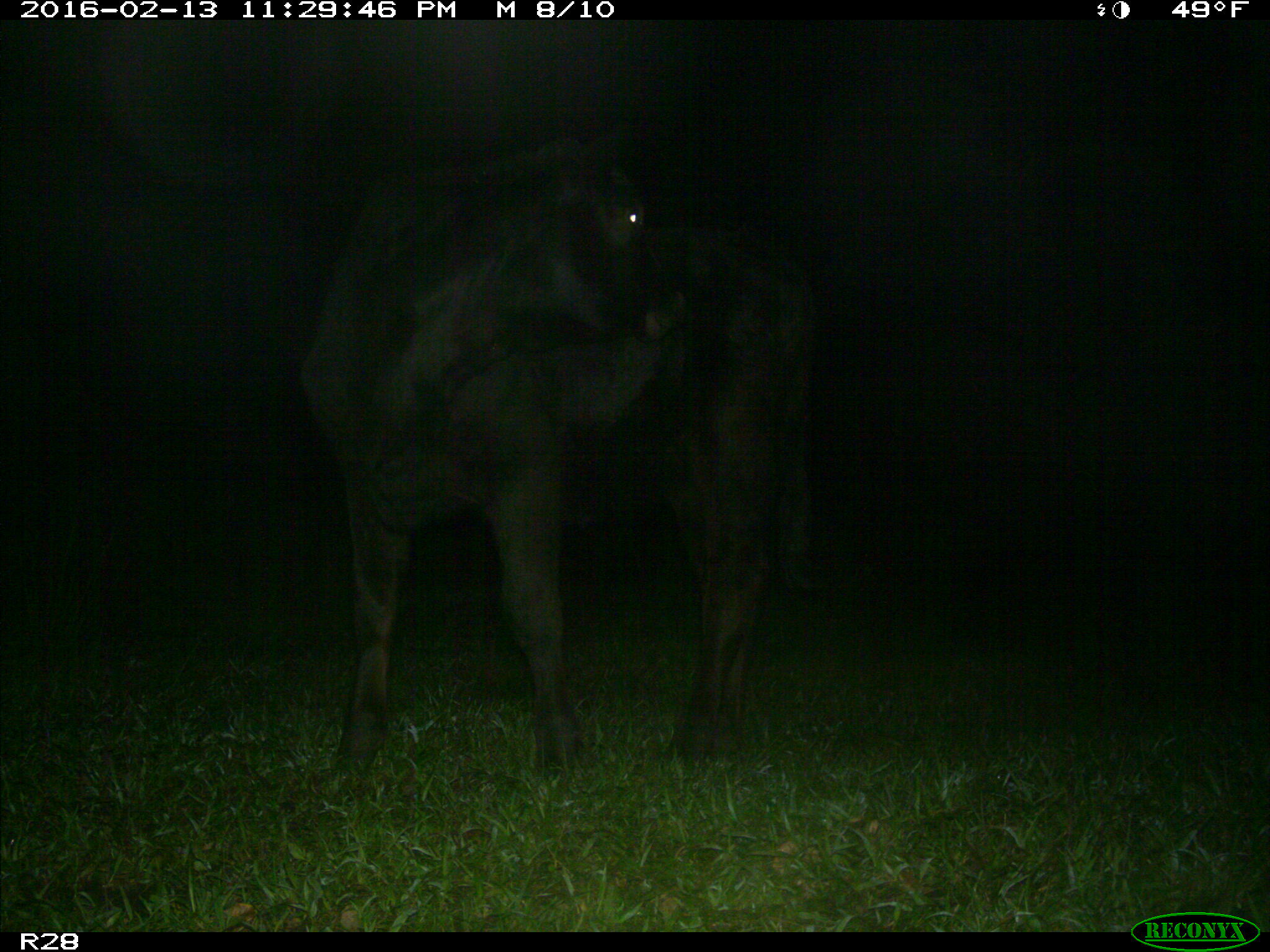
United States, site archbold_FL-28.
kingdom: Animalia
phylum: Chordata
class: Mammalia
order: Artiodactyla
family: Bovidae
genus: Bos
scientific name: Bos taurus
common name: domestic cow